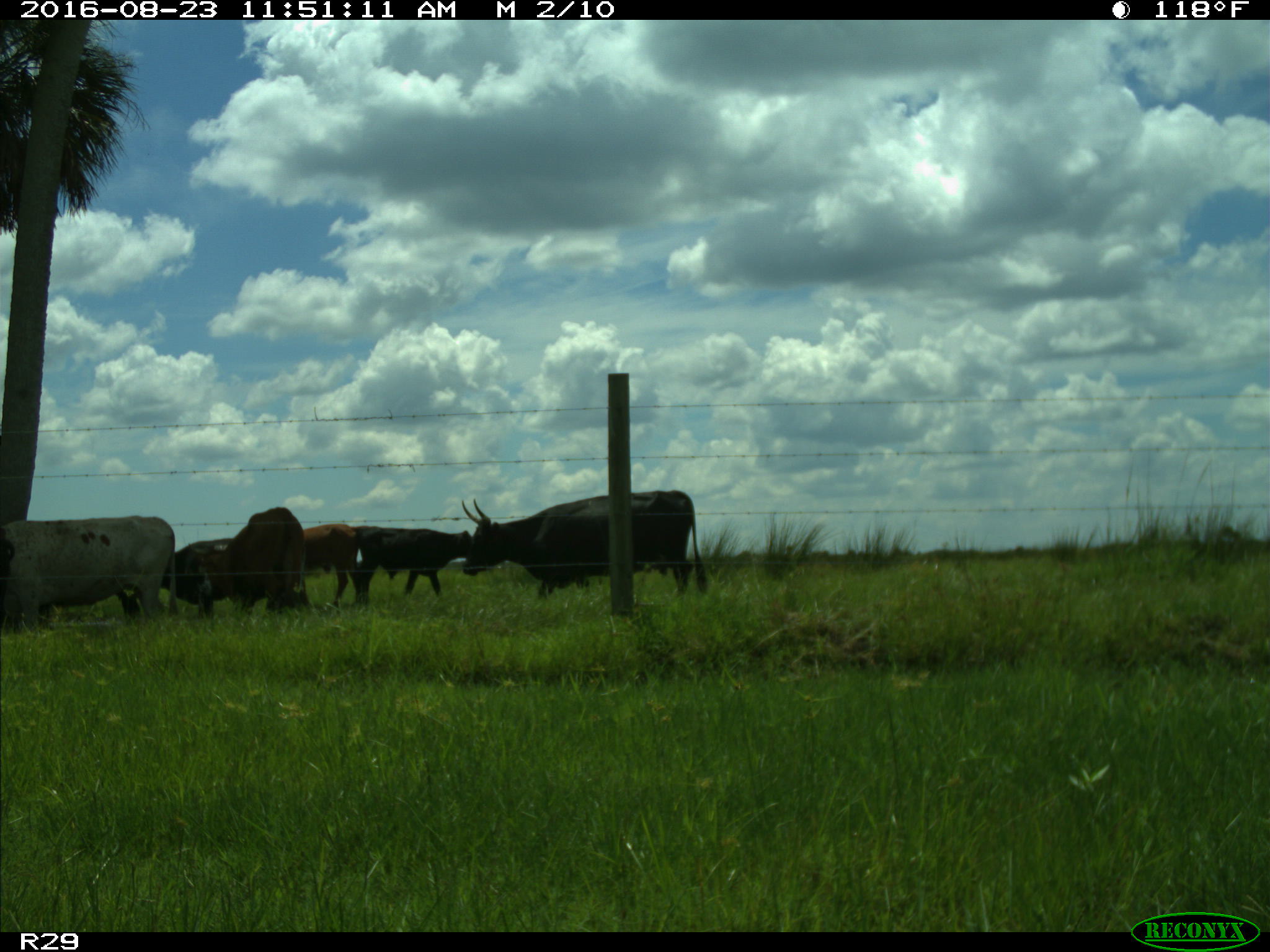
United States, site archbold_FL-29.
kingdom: Animalia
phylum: Chordata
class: Mammalia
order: Artiodactyla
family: Bovidae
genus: Bos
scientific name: Bos taurus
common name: domestic cow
Bos taurus (domestic cow).